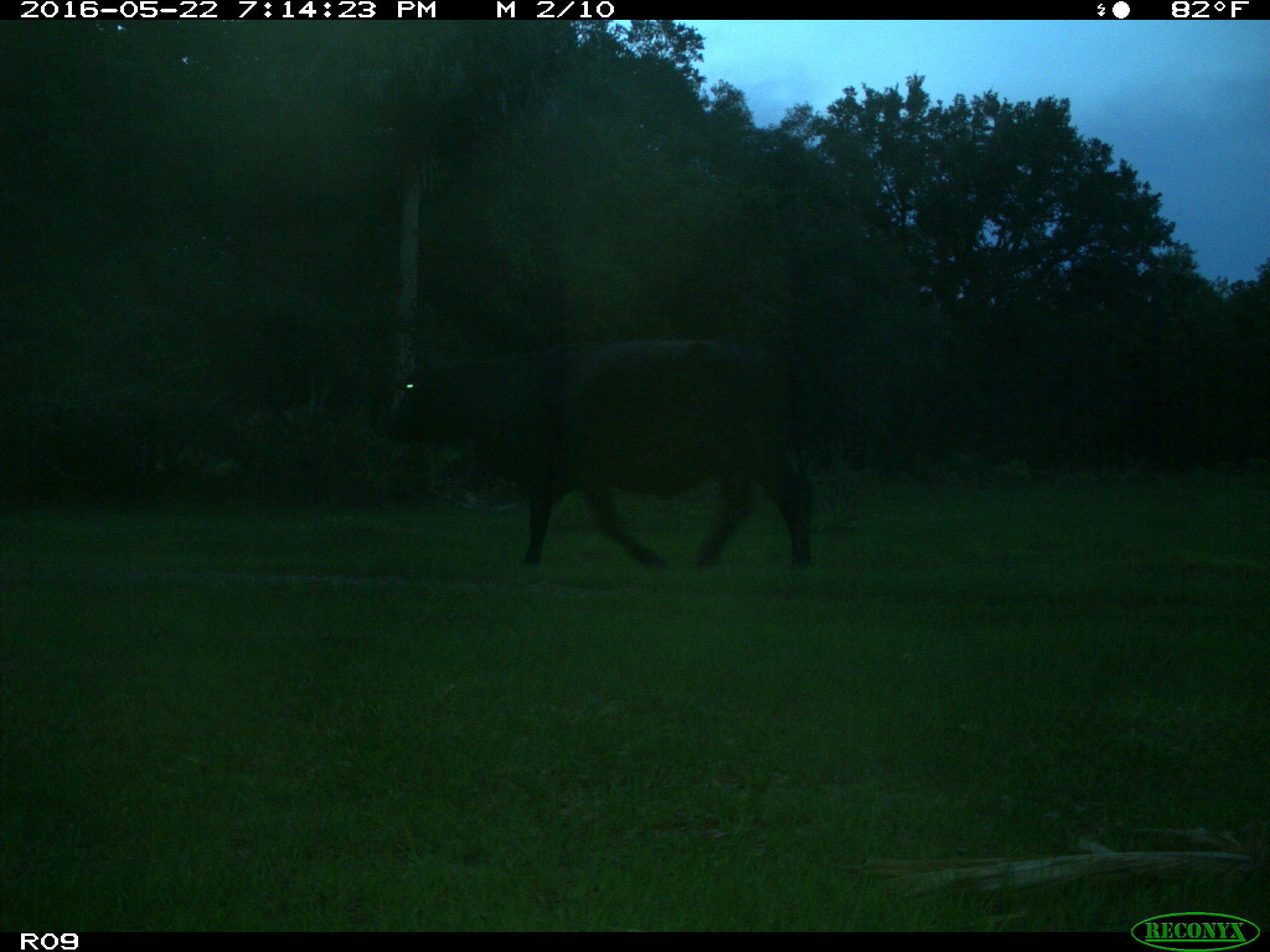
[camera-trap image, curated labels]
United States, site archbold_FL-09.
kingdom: Animalia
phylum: Chordata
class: Mammalia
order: Artiodactyla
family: Bovidae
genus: Bos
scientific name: Bos taurus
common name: domestic cow